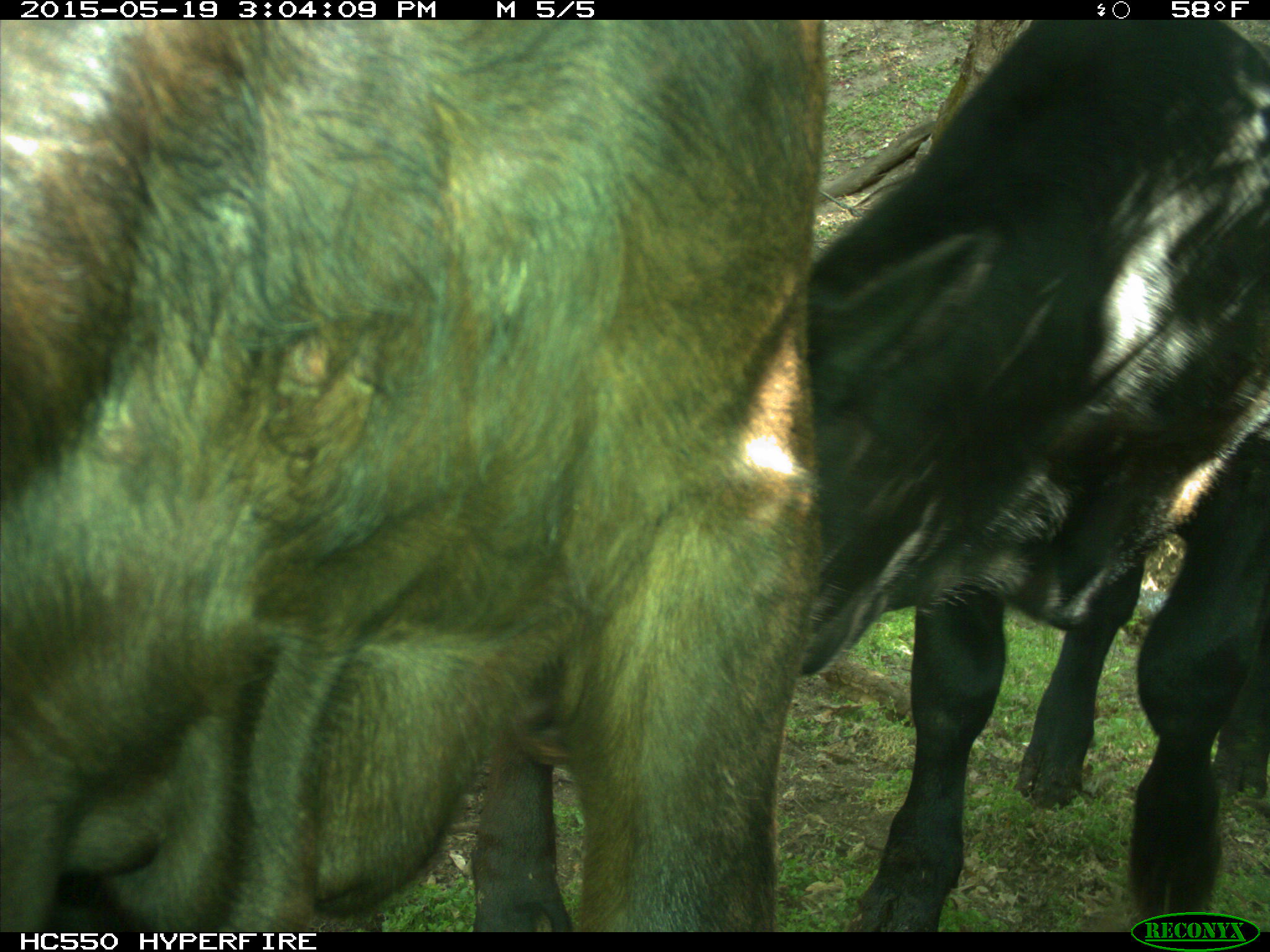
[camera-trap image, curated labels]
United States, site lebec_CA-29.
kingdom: Animalia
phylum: Chordata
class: Mammalia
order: Artiodactyla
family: Bovidae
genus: Bos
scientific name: Bos taurus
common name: domestic cow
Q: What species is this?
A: Bos taurus (domestic cow).